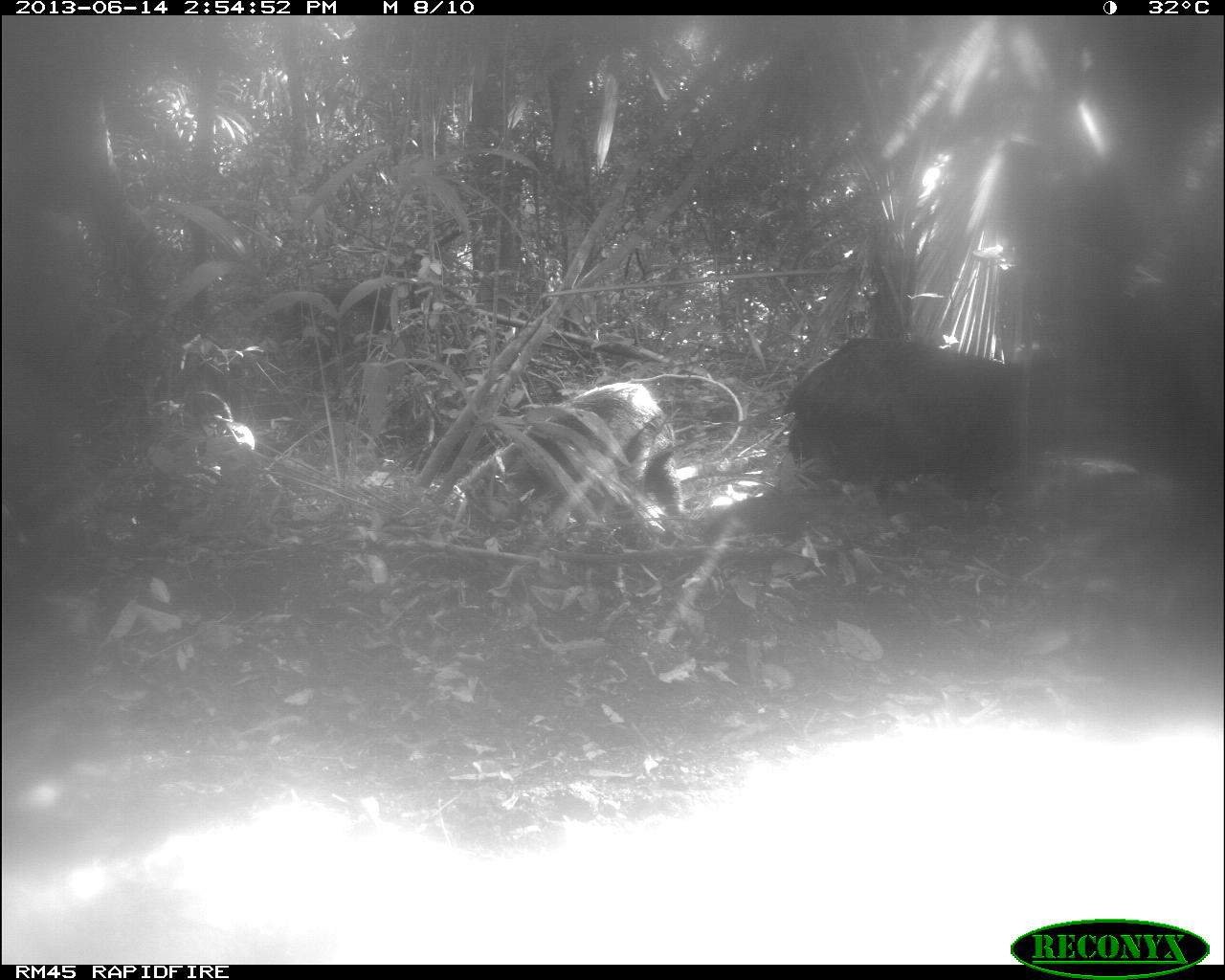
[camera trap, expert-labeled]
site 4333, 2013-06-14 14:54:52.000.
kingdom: Animalia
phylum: Chordata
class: Mammalia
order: Artiodactyla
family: Tayassuidae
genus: Tayassu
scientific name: Tayassu pecari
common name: white-lipped peccary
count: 2